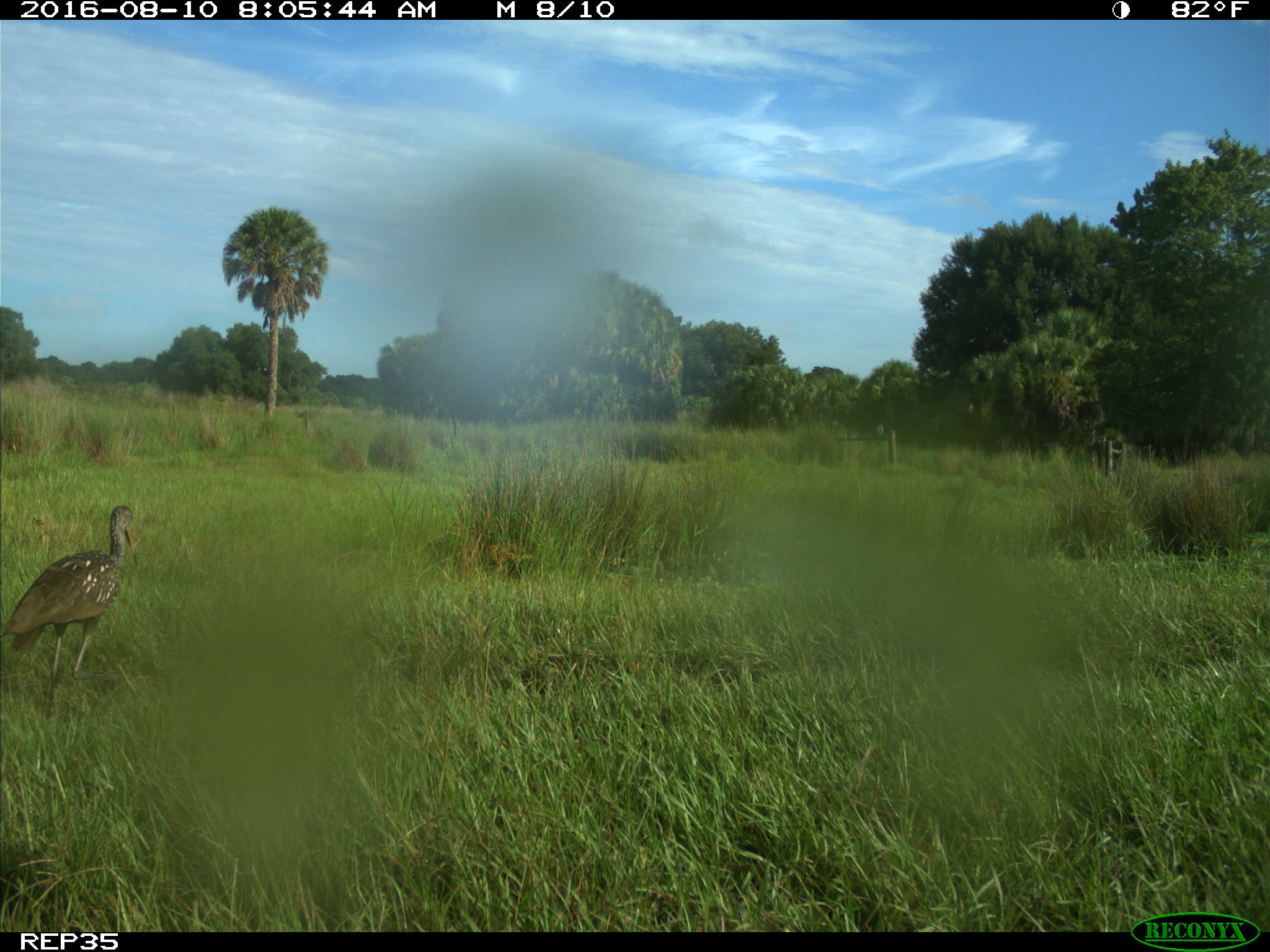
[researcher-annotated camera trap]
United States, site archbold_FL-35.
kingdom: Animalia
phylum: Chordata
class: Aves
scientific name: Aves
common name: birds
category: unidentified bird